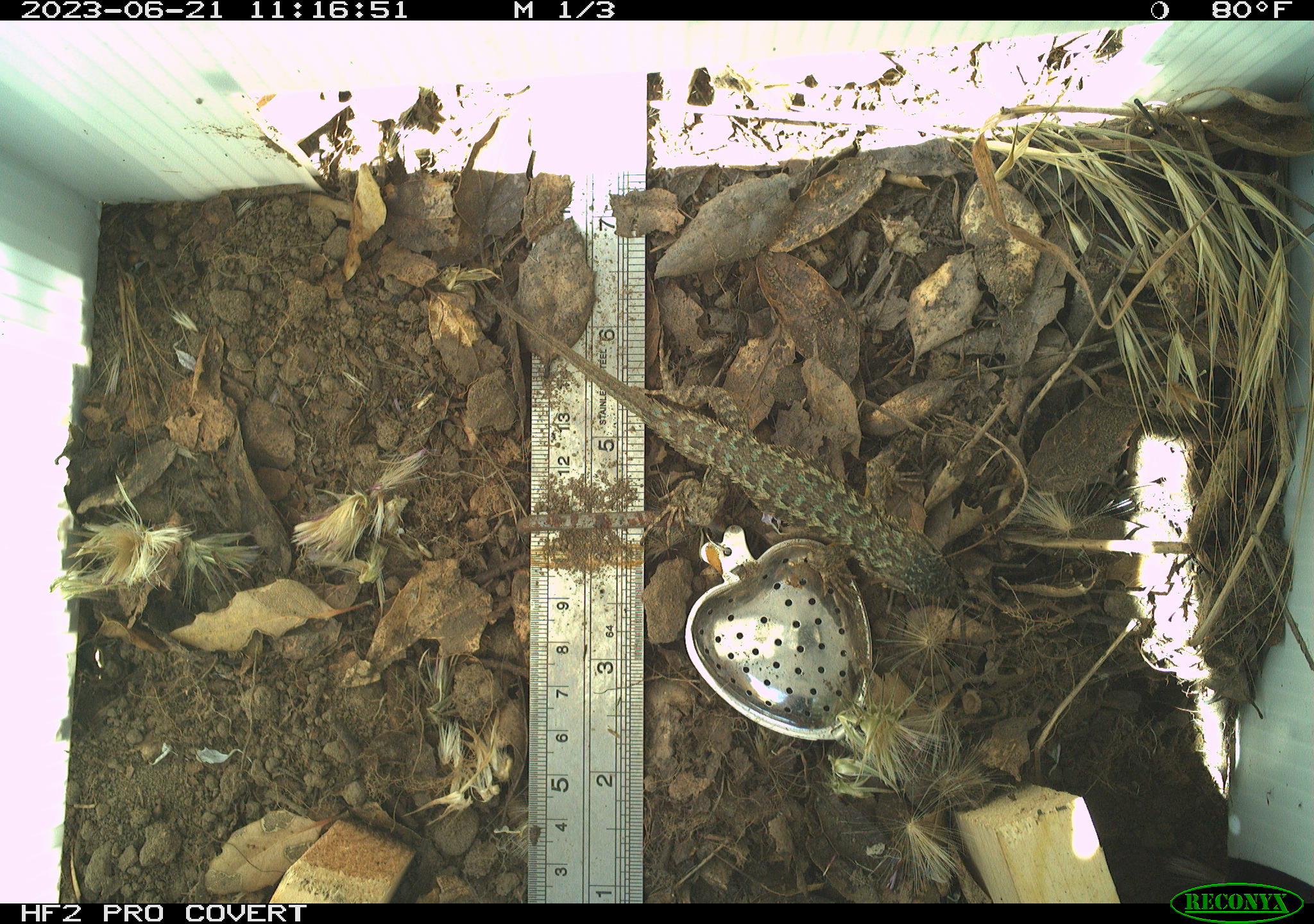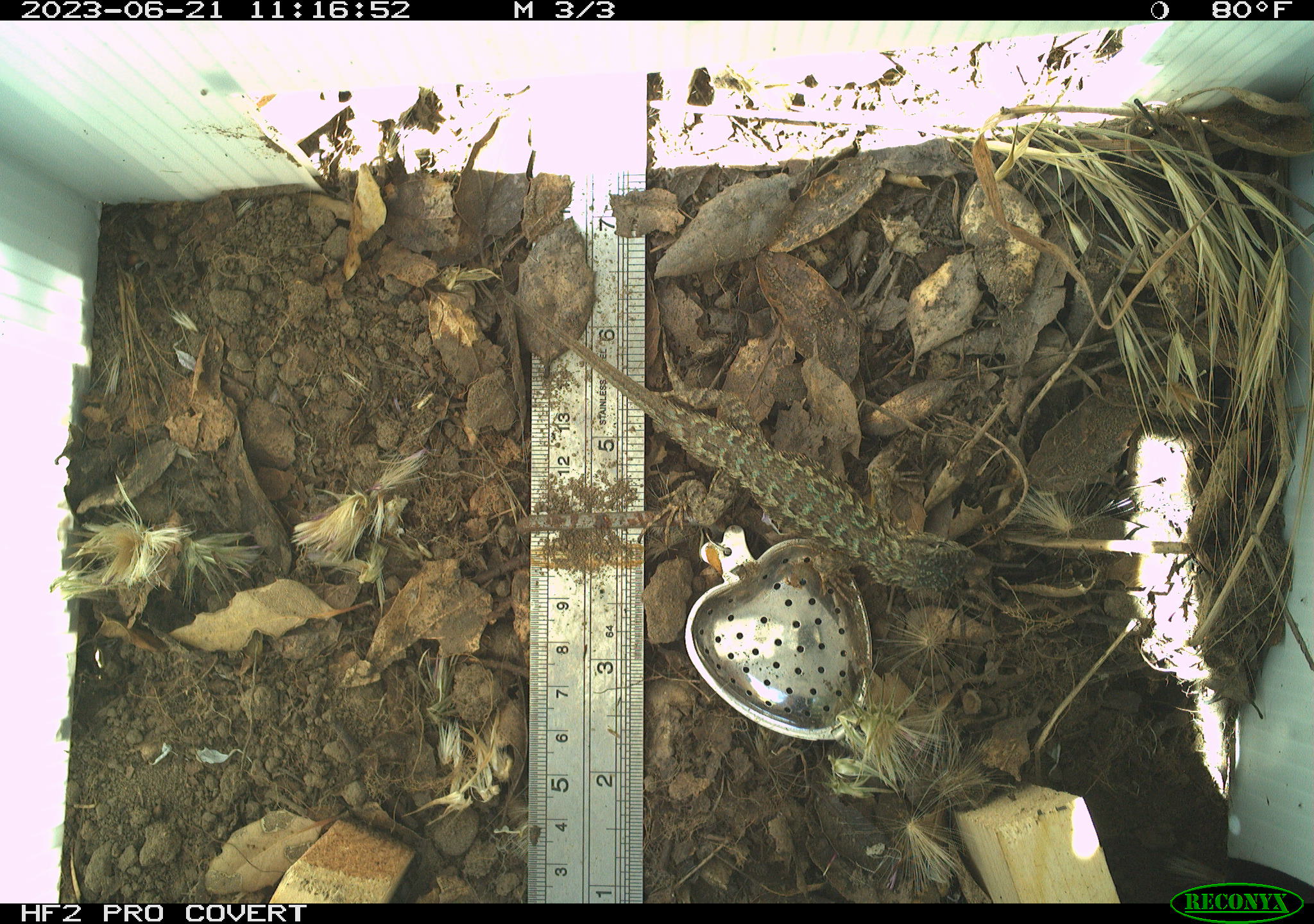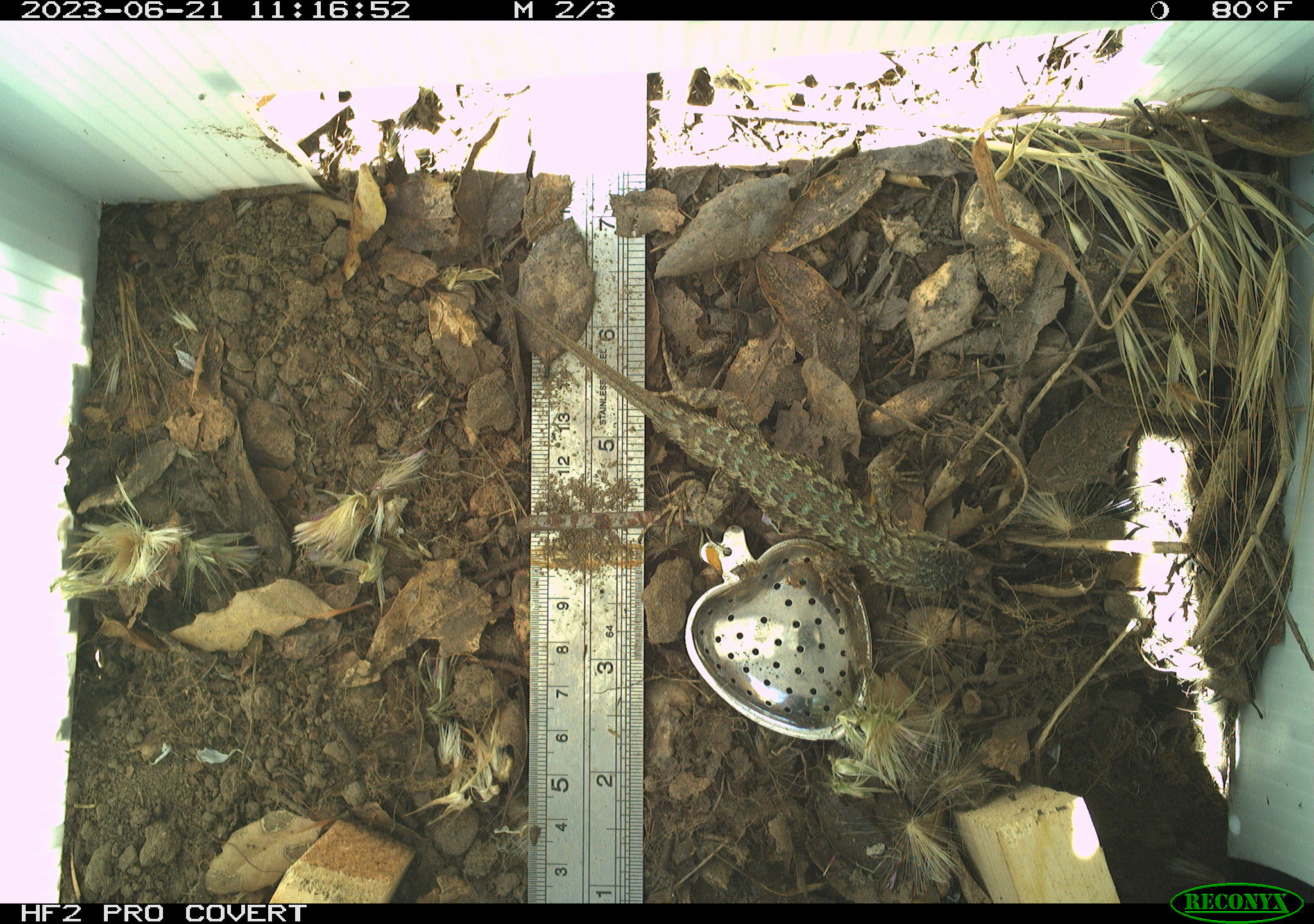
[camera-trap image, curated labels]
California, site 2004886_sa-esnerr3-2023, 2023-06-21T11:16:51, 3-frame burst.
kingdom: Animalia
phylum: Chordata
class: Reptilia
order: Squamata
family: Phrynosomatidae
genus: Sceloporus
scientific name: Sceloporus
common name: spiny lizards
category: sceloporus species